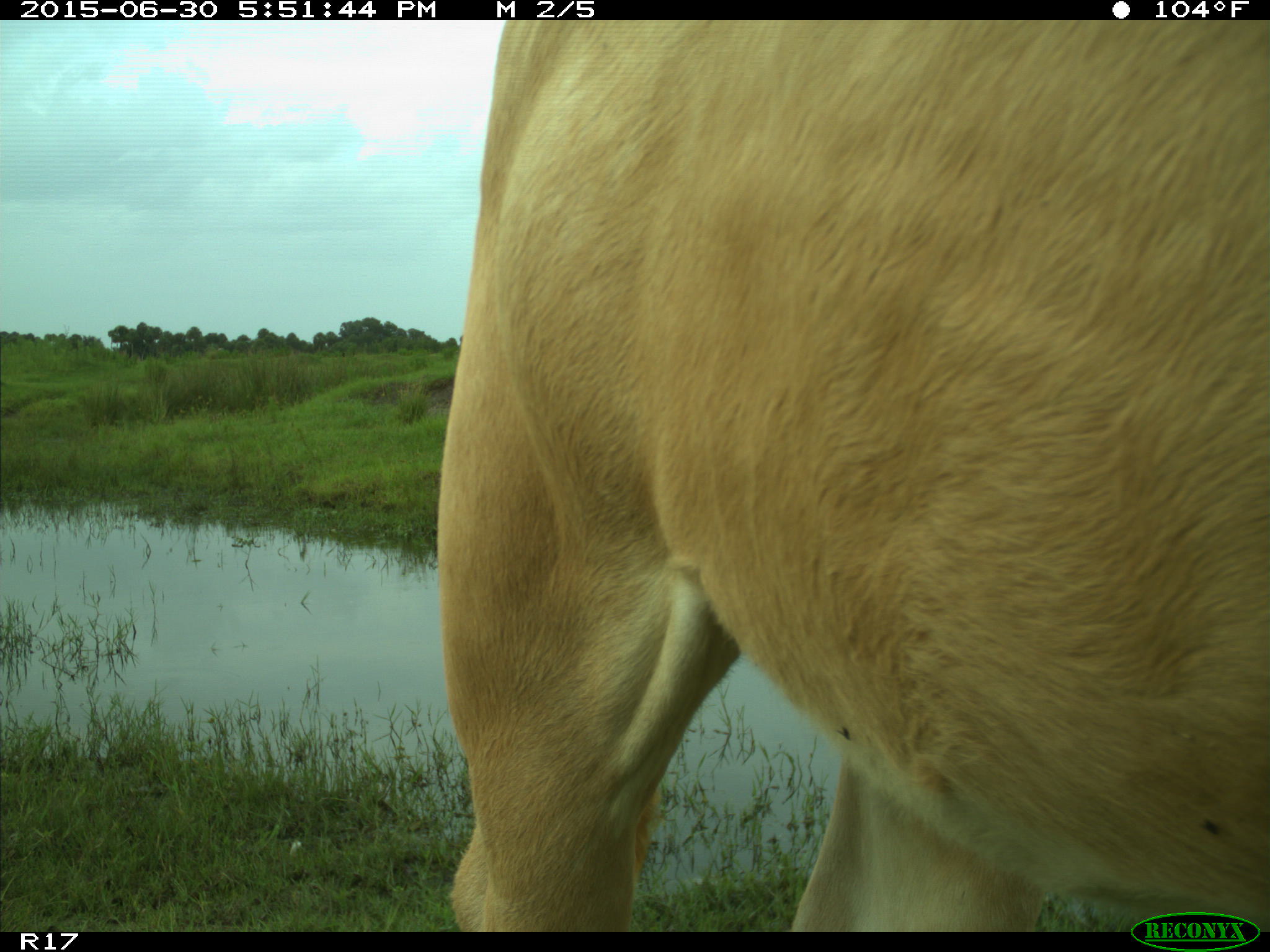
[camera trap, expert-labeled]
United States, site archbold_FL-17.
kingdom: Animalia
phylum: Chordata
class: Mammalia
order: Artiodactyla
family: Bovidae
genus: Bos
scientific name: Bos taurus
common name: domestic cow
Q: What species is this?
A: Bos taurus (domestic cow).